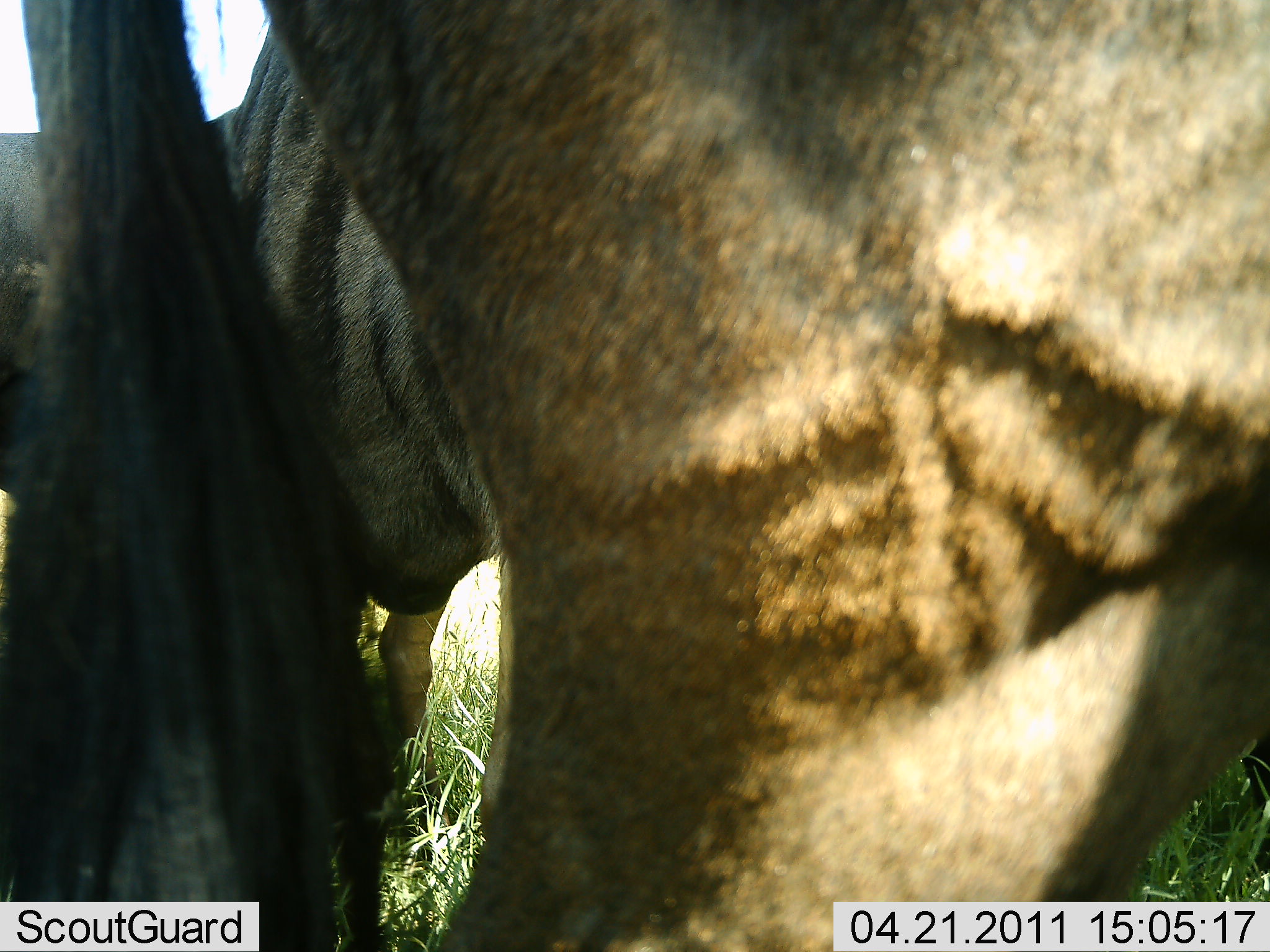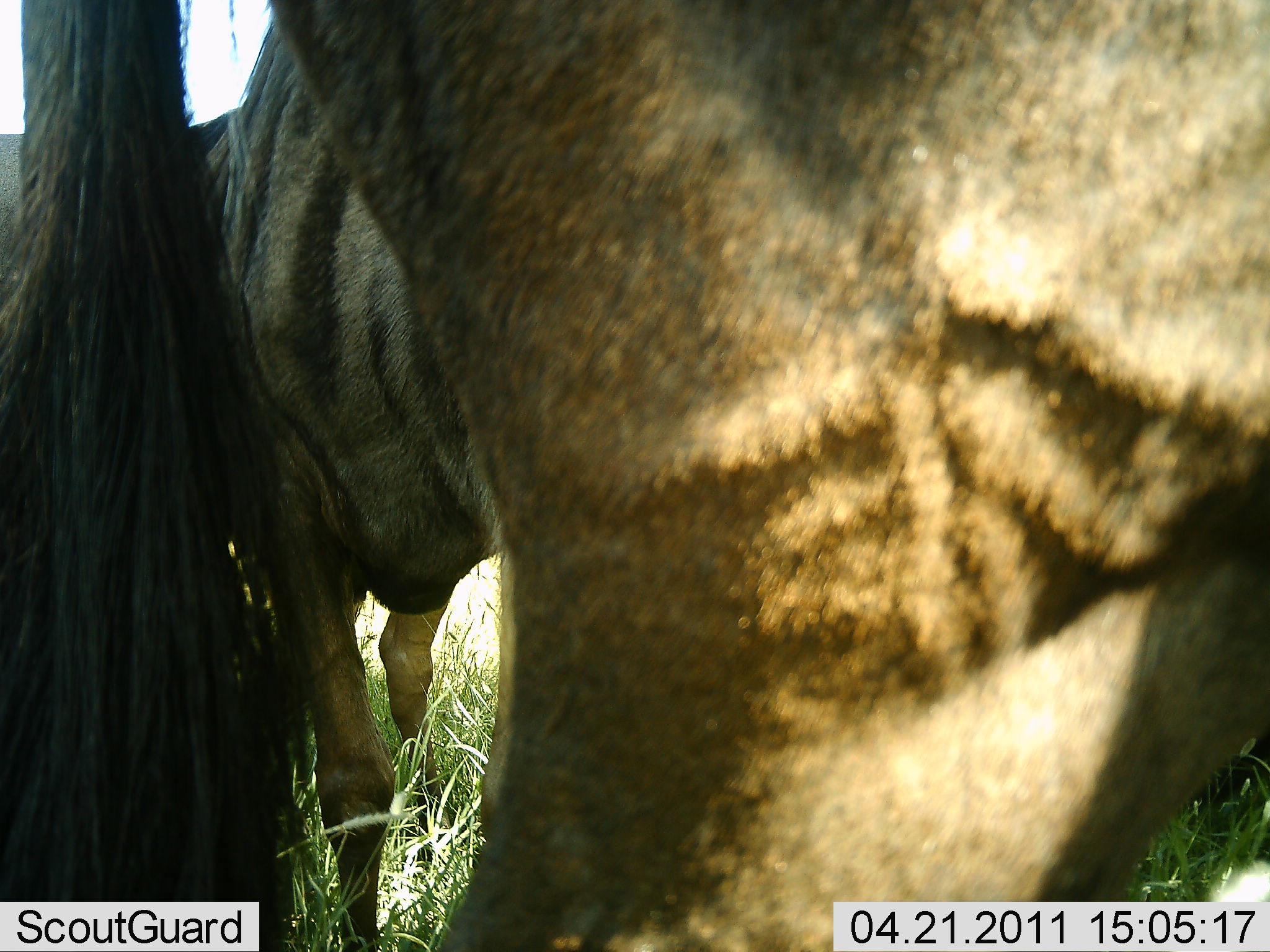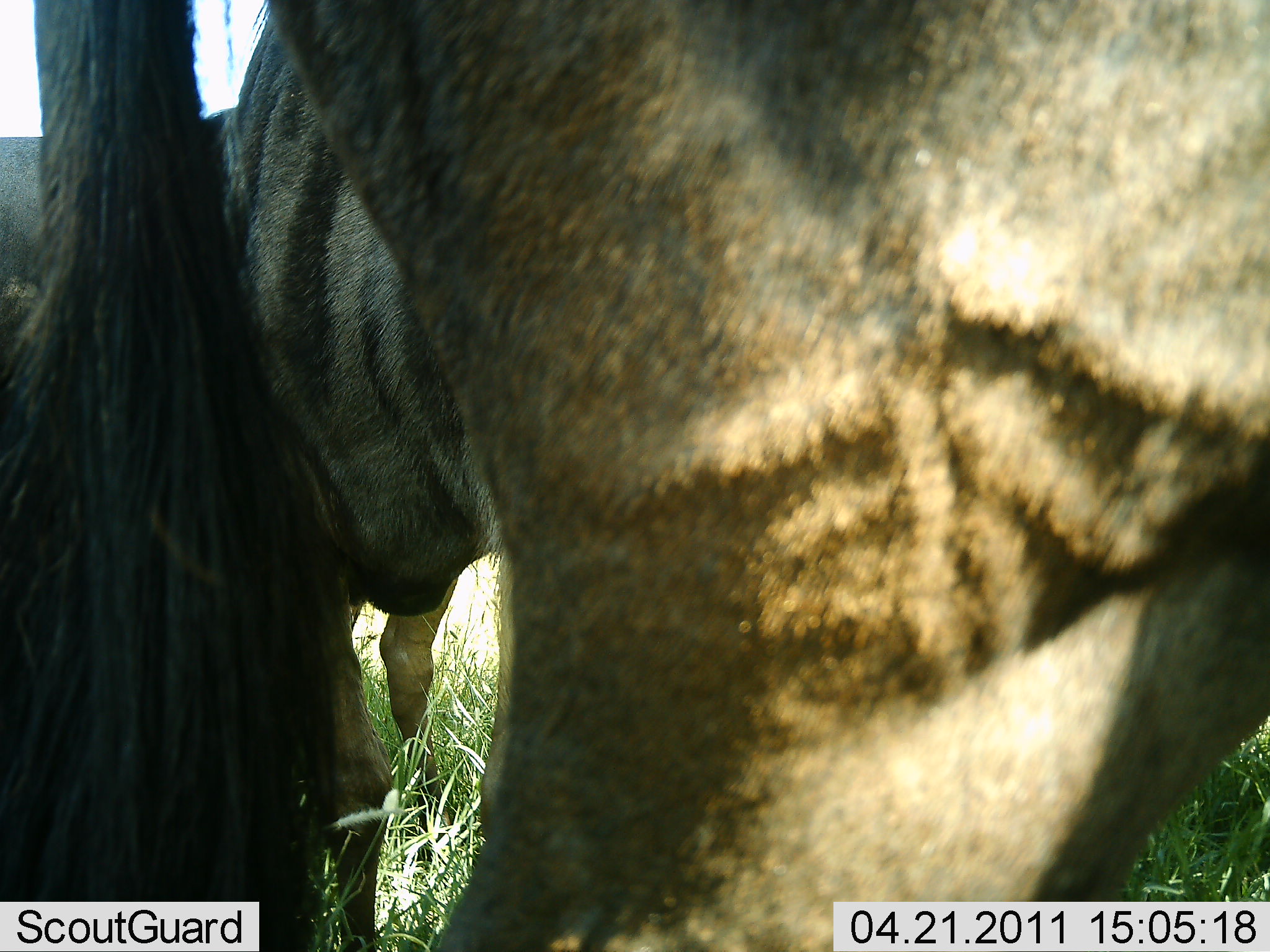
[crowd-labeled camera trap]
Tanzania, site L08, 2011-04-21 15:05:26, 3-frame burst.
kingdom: Animalia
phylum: Chordata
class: Mammalia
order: Artiodactyla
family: Bovidae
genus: Connochaetes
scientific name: Connochaetes taurinus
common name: blue wildebeest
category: wildebeest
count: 2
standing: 100%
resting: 0%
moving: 0%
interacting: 0%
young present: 0%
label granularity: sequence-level